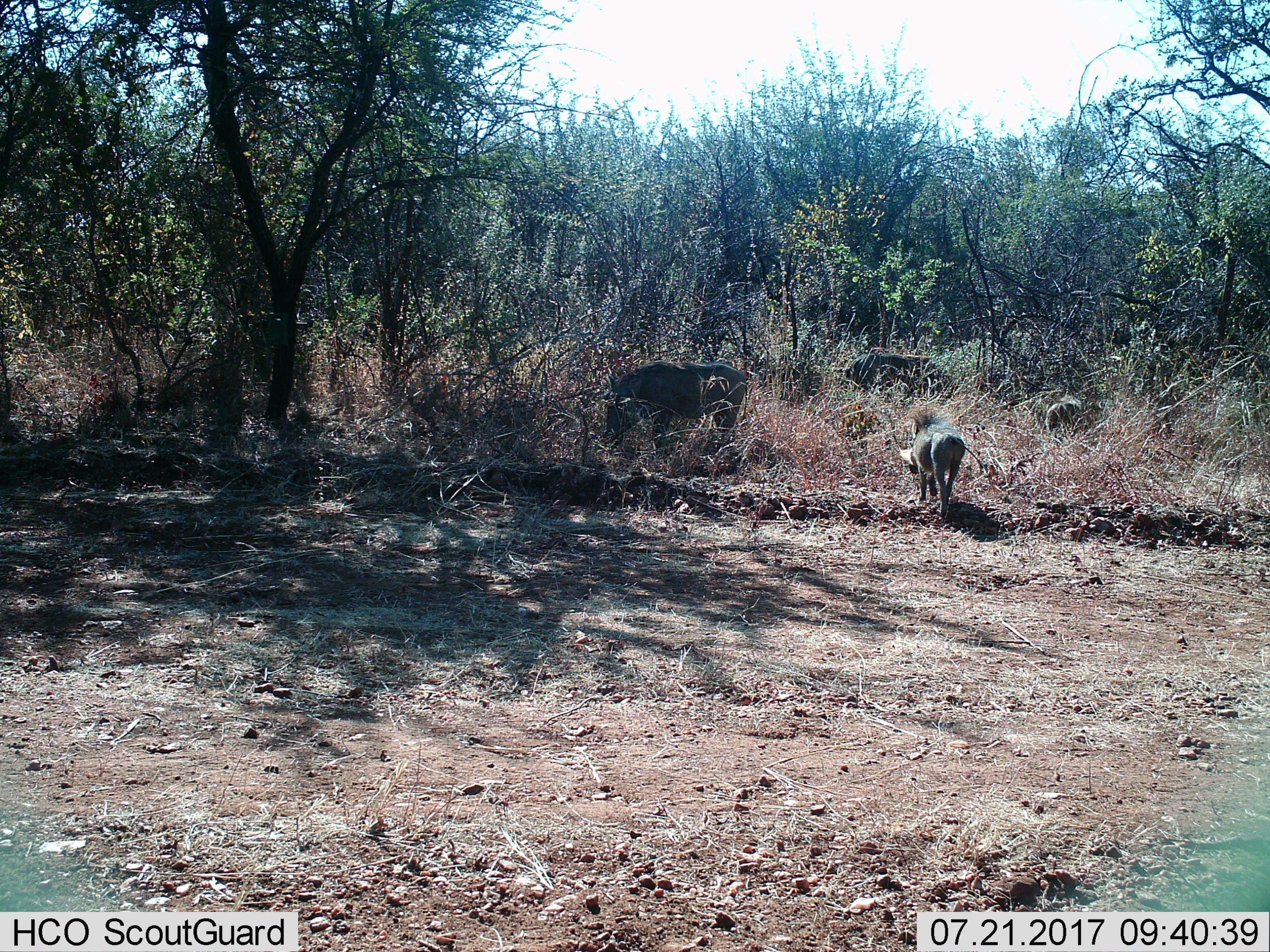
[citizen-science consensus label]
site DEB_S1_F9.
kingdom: Animalia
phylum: Chordata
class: Mammalia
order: Artiodactyla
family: Suidae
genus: Phacochoerus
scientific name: Phacochoerus africanus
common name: warthog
Warthog (Phacochoerus africanus), count 4. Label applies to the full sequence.